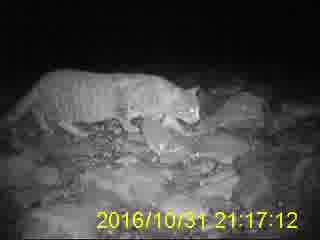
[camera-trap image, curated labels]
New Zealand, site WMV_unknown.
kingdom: Animalia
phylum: Chordata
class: Mammalia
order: Carnivora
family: Felidae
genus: Felis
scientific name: Felis catus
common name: domestic cat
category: cat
Cat (domestic cat) (Felis catus).